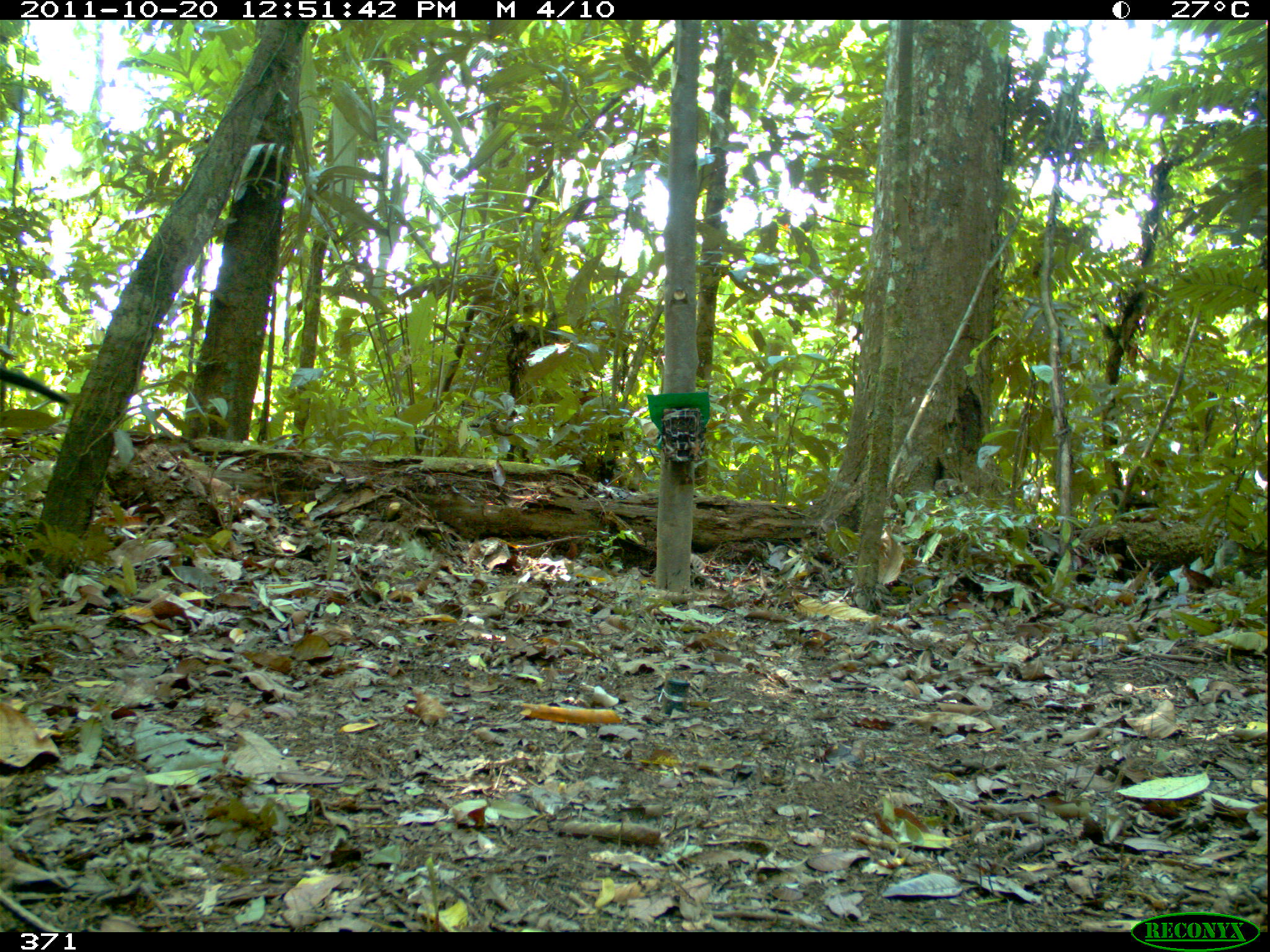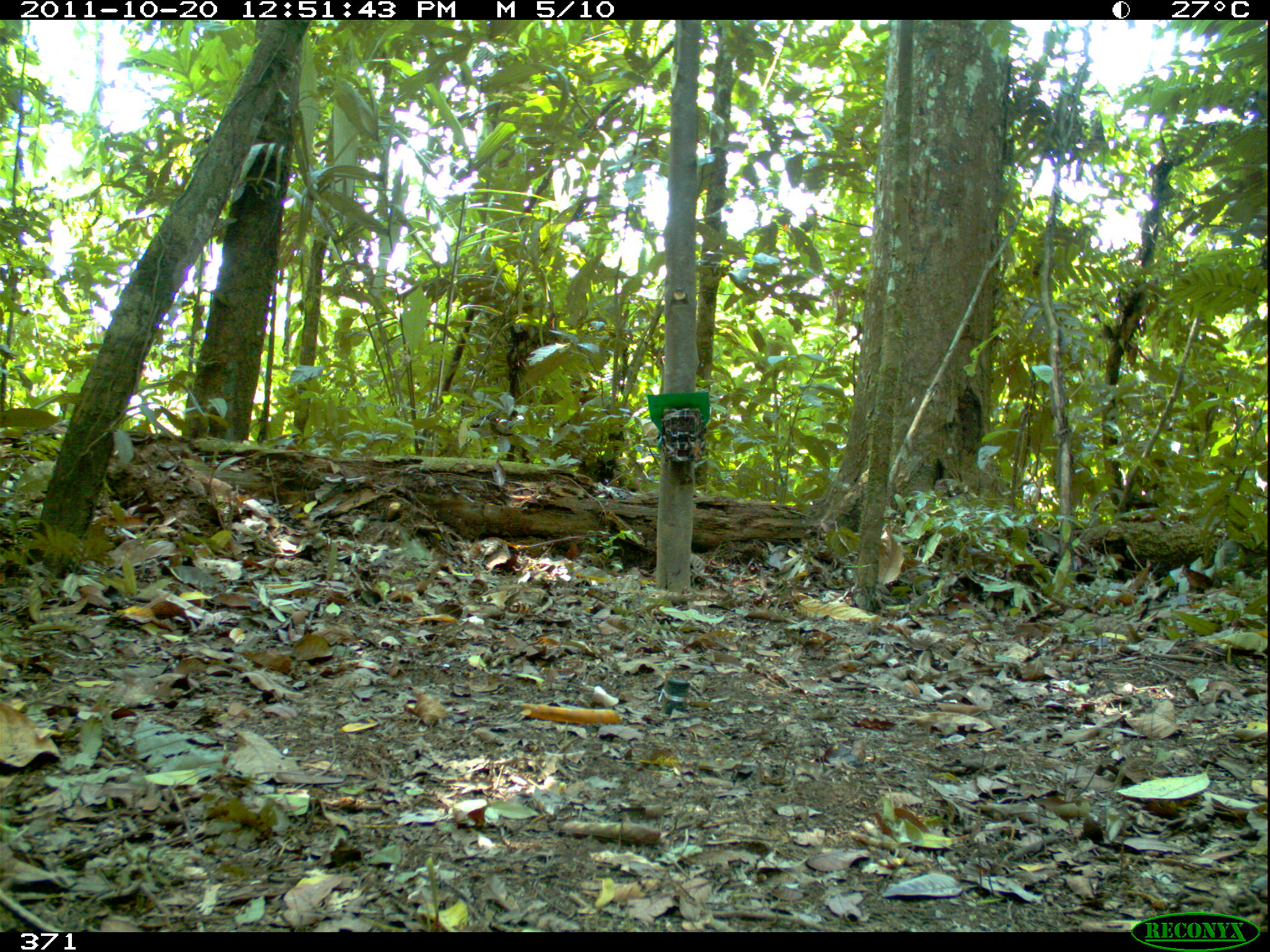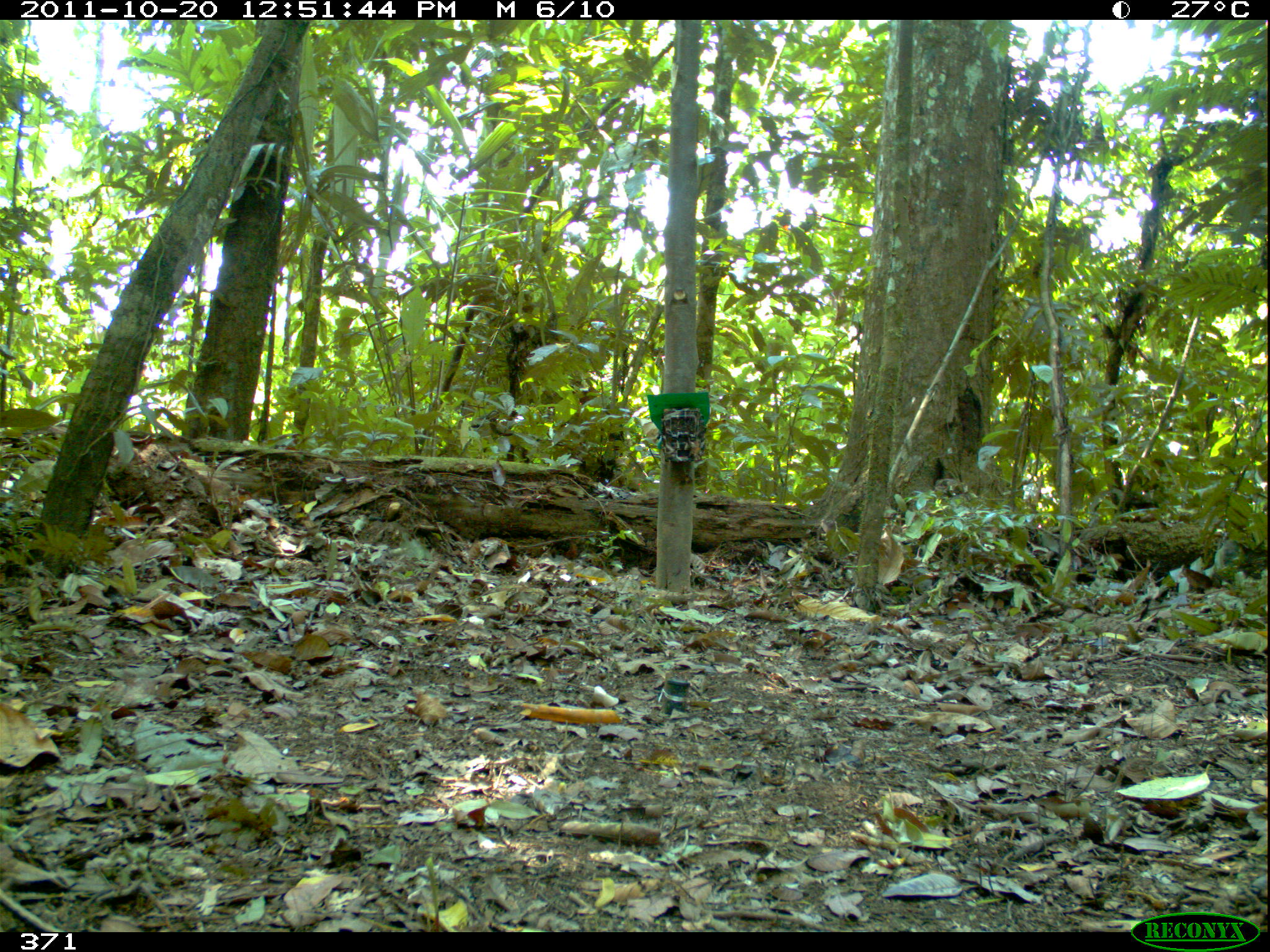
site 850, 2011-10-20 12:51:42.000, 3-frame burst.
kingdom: Animalia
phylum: Chordata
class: Mammalia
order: Carnivora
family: Mustelidae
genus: Eira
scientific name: Eira barbara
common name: tayra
Eira barbara (tayra).